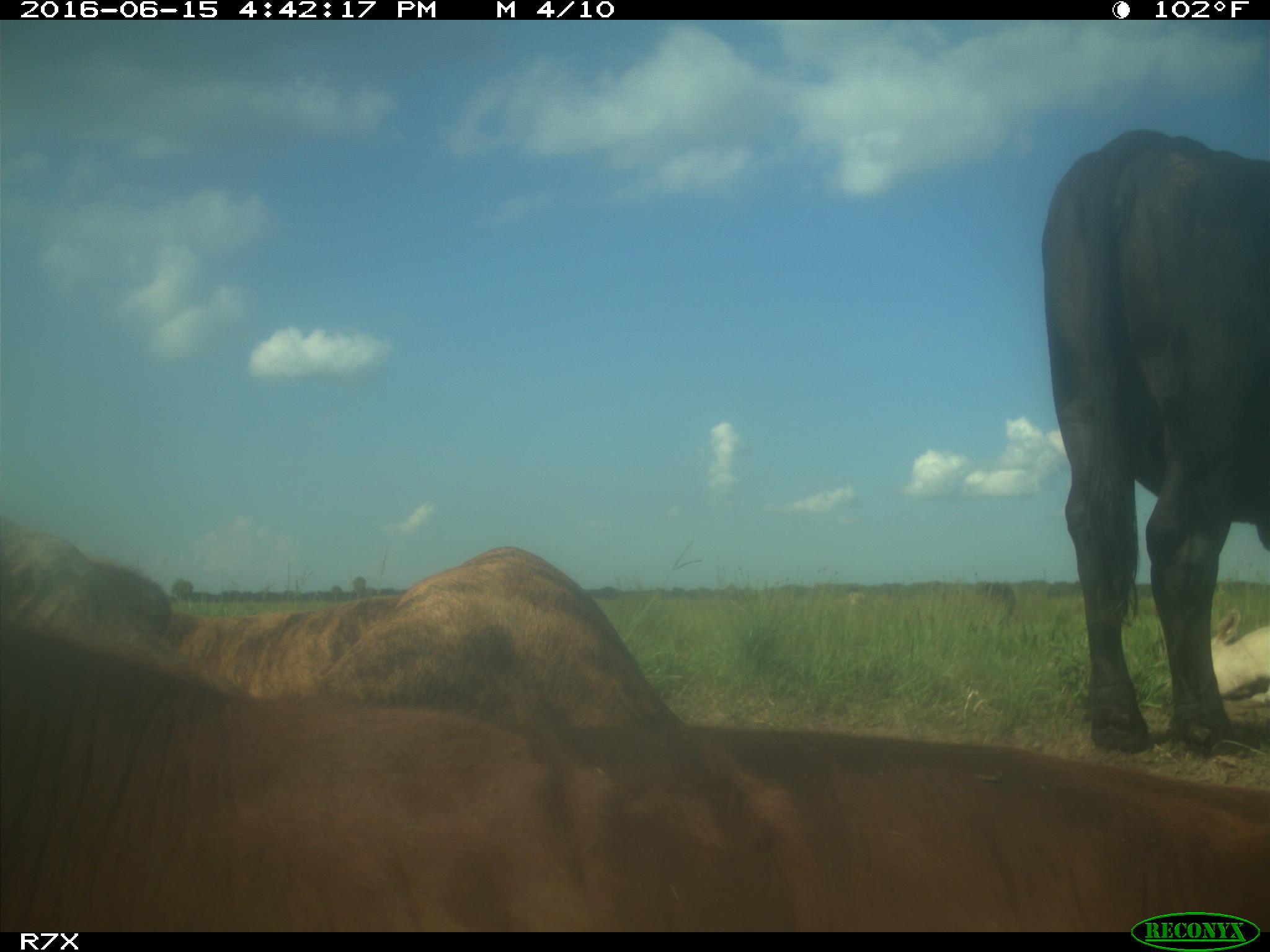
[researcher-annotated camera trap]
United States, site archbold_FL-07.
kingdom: Animalia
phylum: Chordata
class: Mammalia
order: Artiodactyla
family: Bovidae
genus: Bos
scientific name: Bos taurus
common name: domestic cow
Bos taurus (domestic cow).